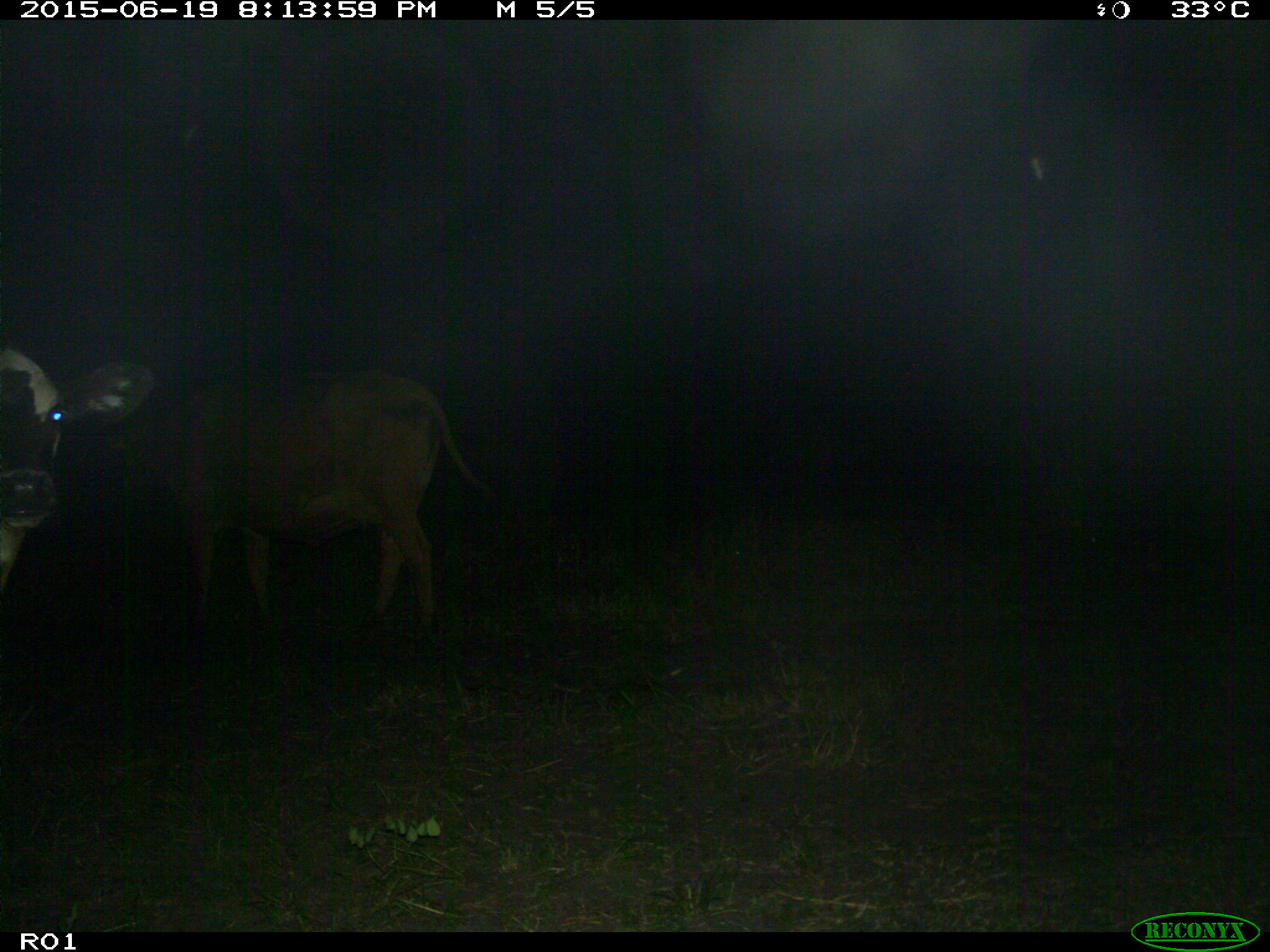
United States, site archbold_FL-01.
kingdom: Animalia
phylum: Chordata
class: Mammalia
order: Artiodactyla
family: Bovidae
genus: Bos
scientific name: Bos taurus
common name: domestic cow